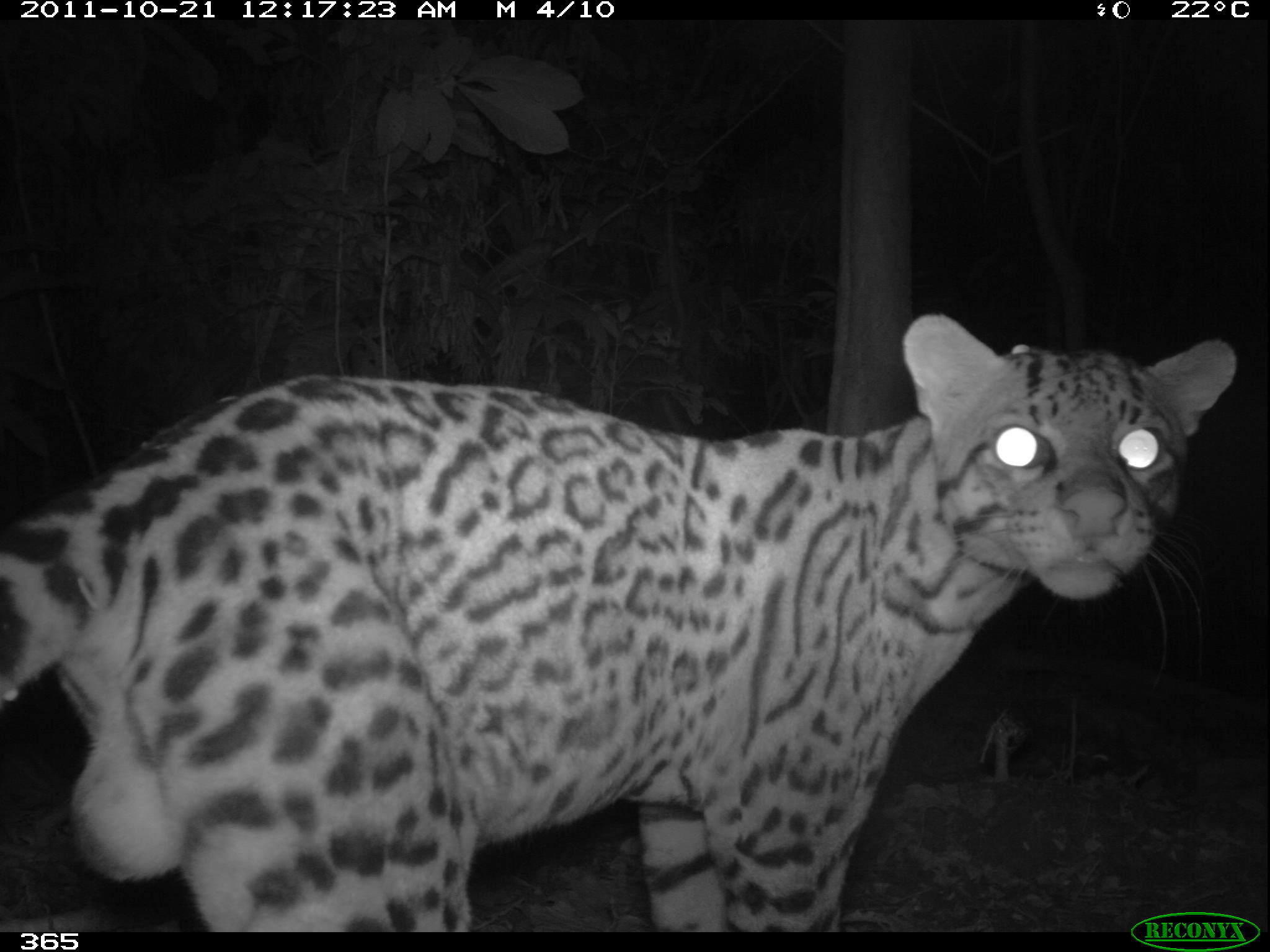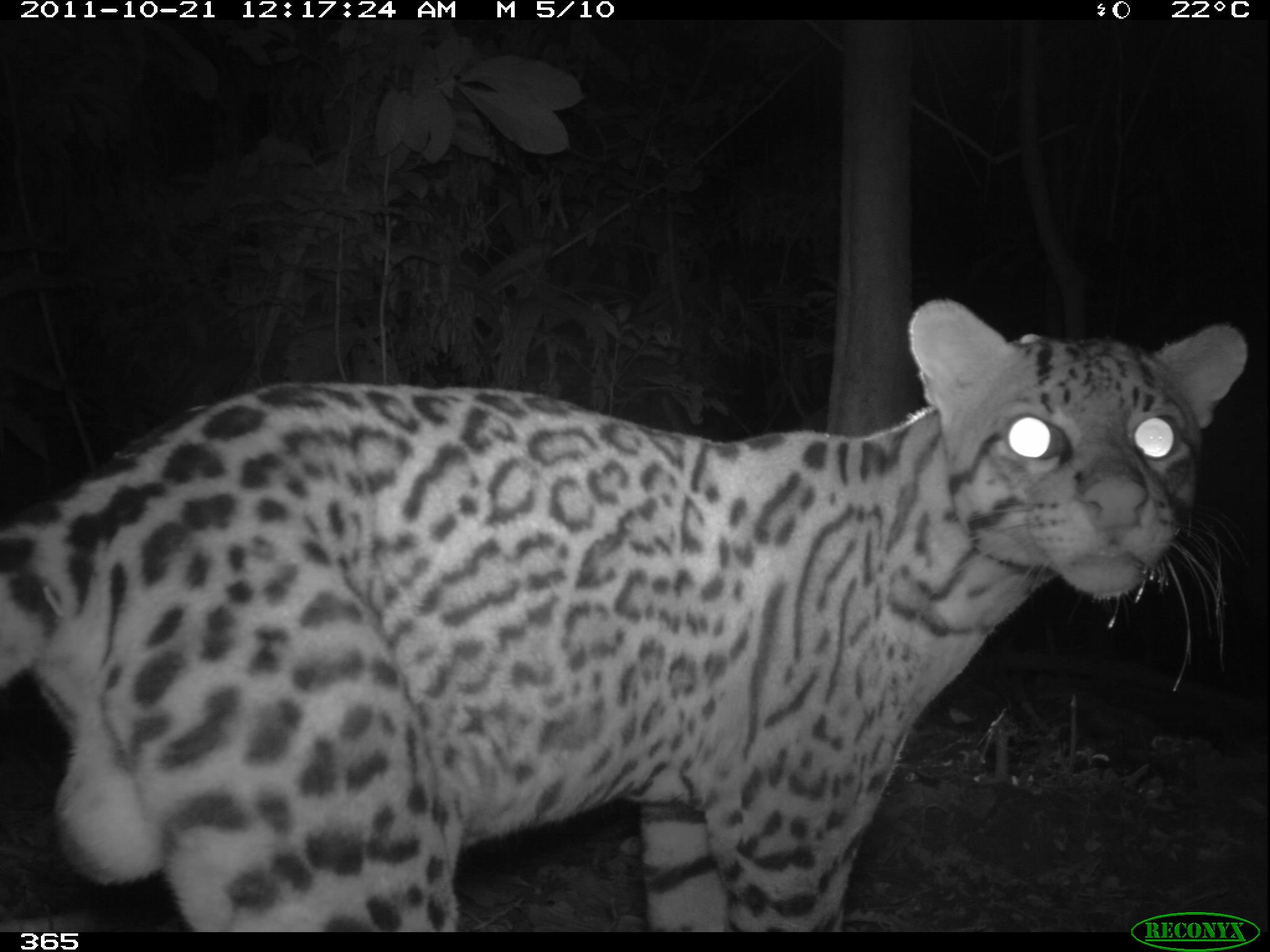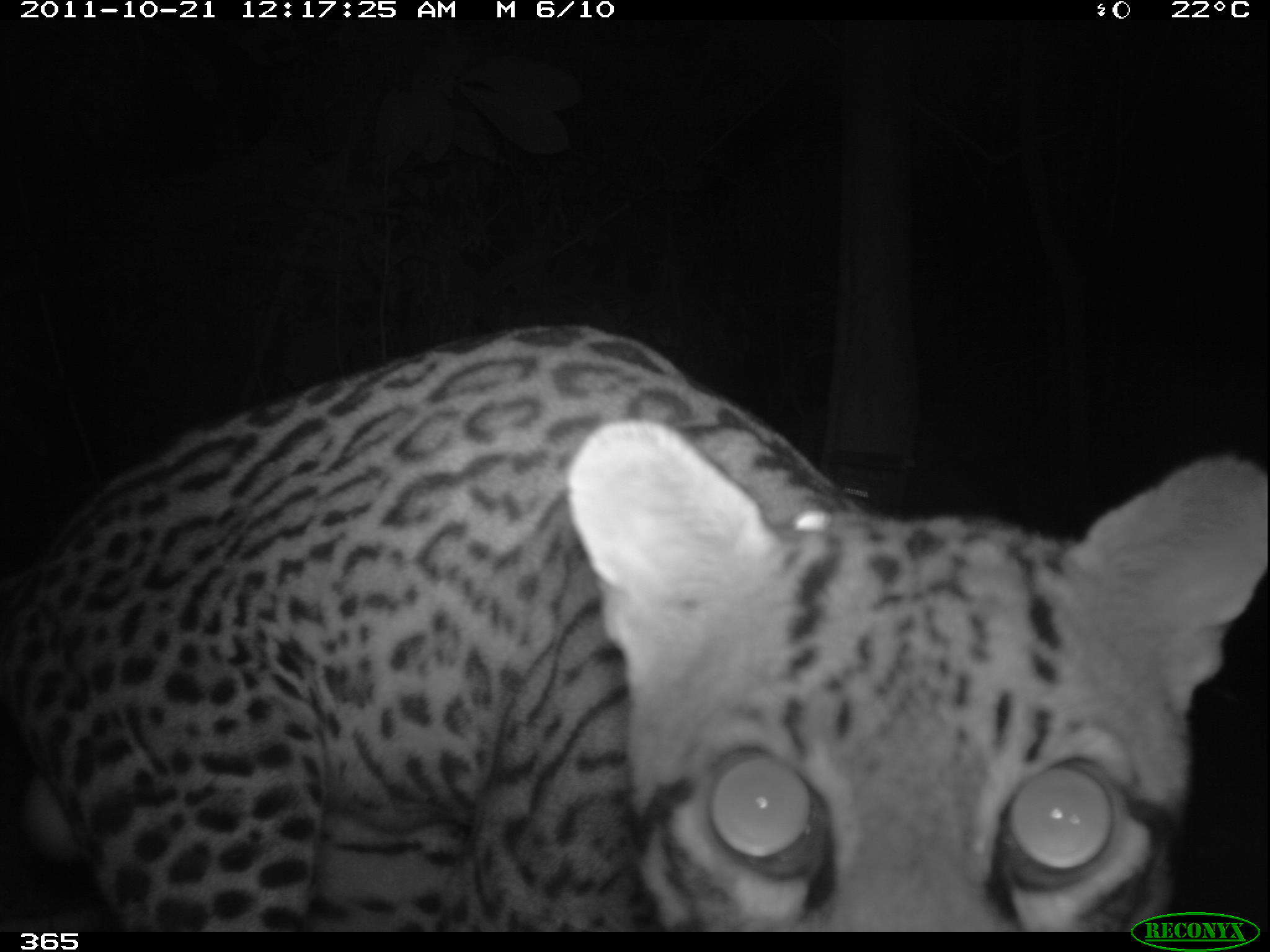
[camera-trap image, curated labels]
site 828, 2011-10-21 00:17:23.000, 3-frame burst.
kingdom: Animalia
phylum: Chordata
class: Mammalia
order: Carnivora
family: Felidae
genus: Leopardus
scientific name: Leopardus pardalis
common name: ocelot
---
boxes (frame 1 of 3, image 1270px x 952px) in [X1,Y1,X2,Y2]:
leopardus pardalis: [0,311,1236,931]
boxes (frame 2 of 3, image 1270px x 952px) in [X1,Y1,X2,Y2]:
leopardus pardalis: [0,297,1247,931]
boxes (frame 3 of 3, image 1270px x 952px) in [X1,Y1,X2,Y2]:
leopardus pardalis: [1,326,1268,931]